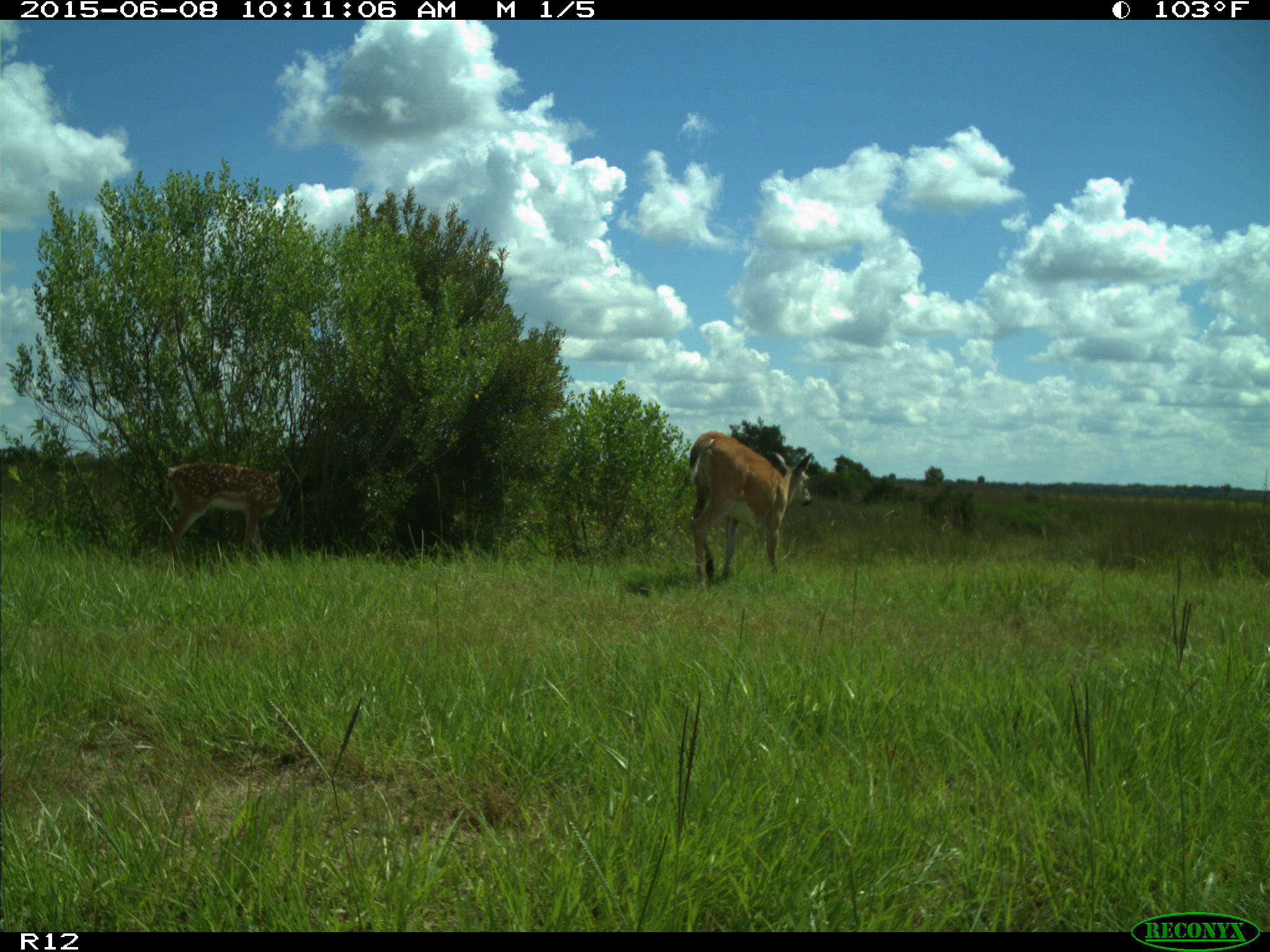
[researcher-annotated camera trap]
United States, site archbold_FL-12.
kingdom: Animalia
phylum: Chordata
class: Mammalia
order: Artiodactyla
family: Cervidae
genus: Odocoileus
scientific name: Odocoileus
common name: deer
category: unidentified deer